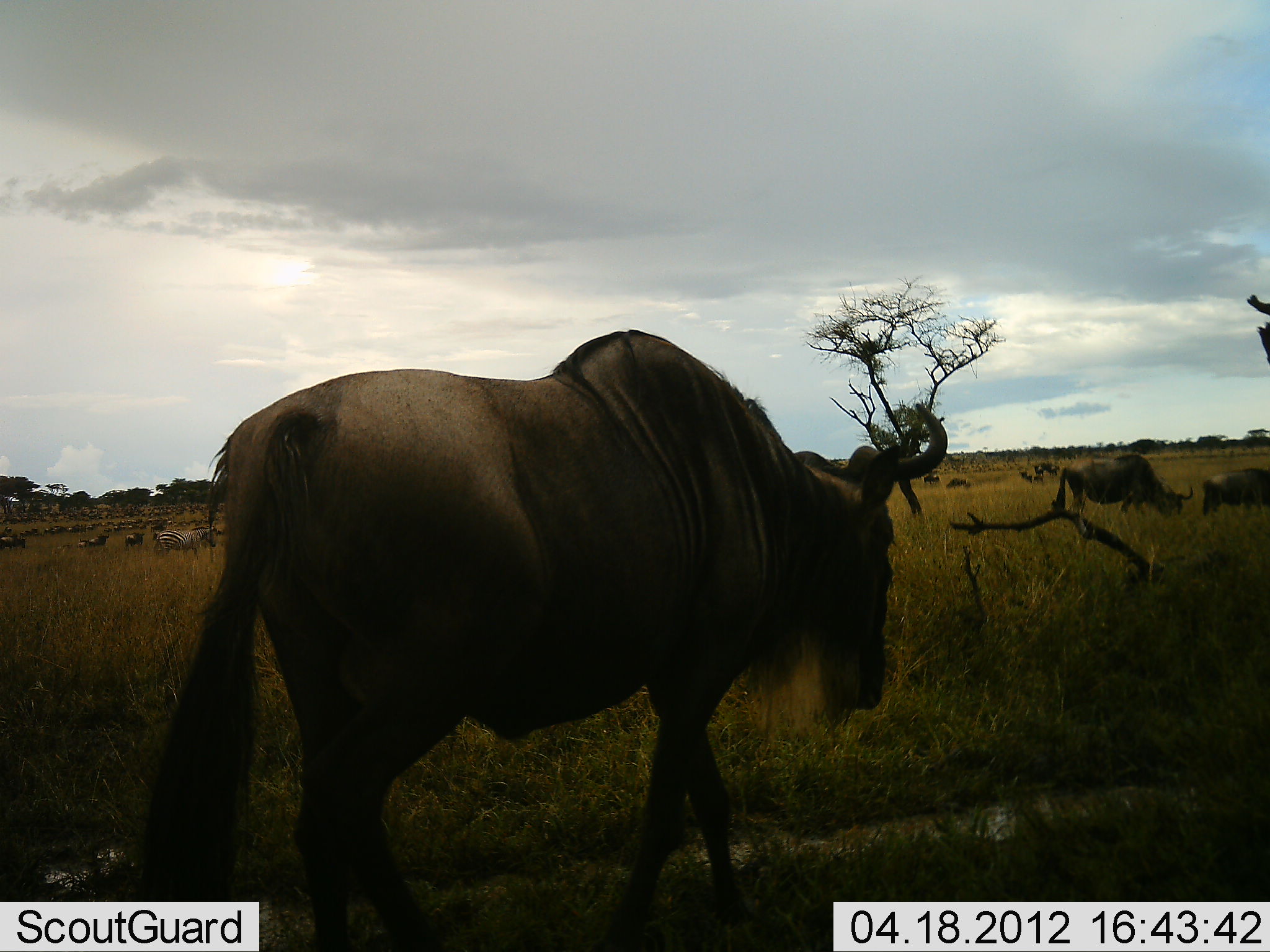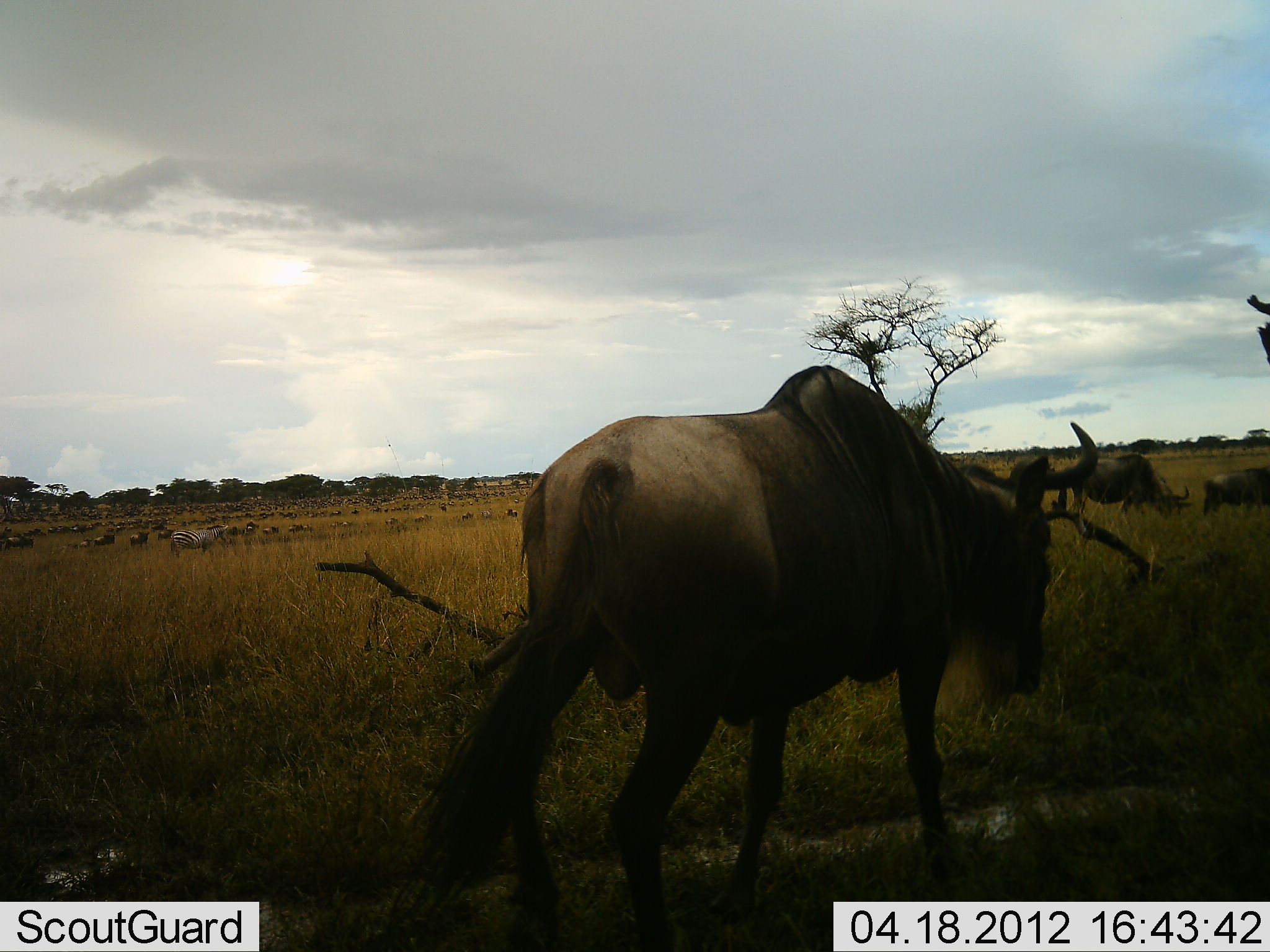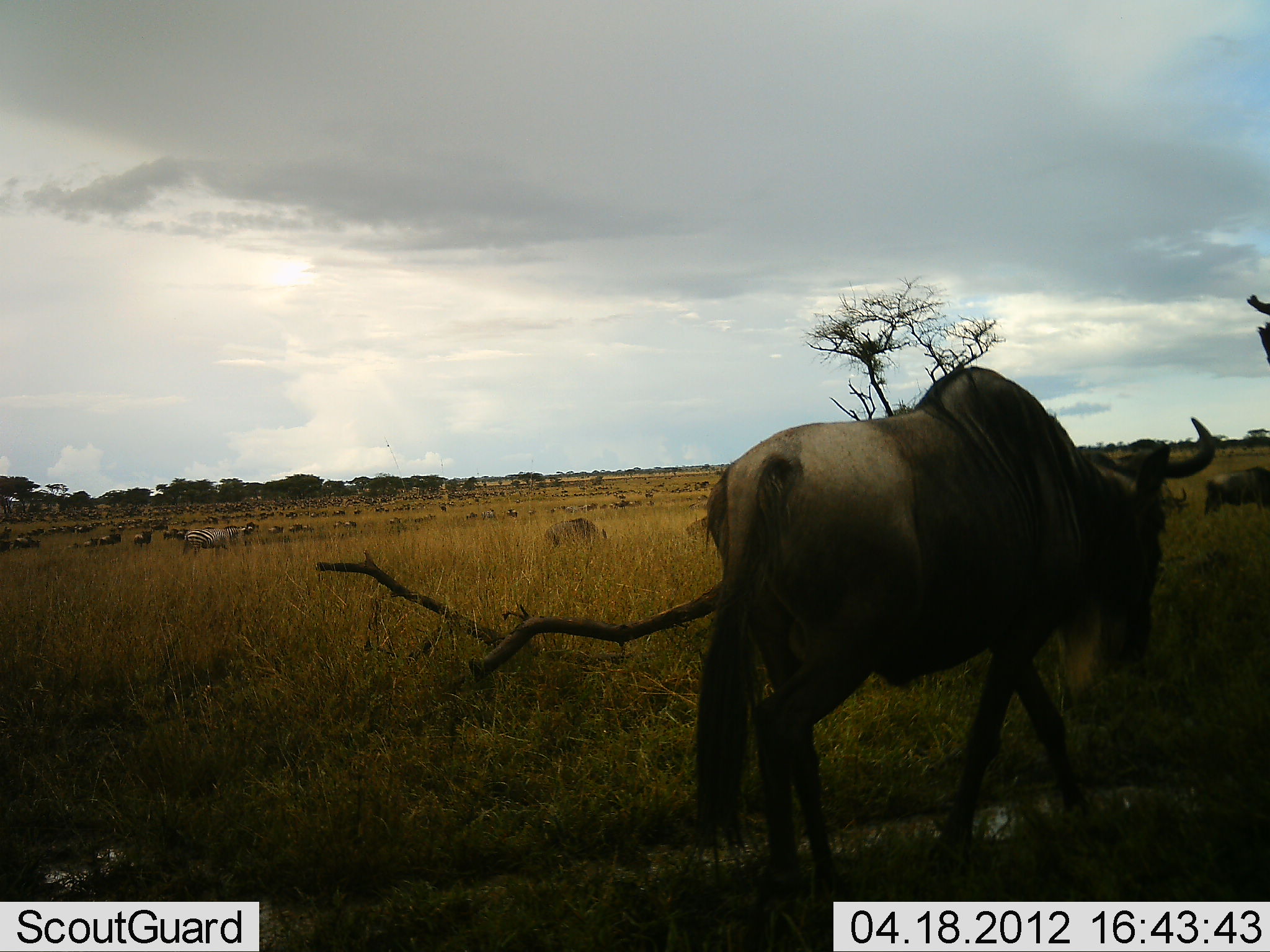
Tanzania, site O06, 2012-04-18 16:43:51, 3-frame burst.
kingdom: Animalia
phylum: Chordata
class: Mammalia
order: Artiodactyla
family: Bovidae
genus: Connochaetes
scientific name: Connochaetes taurinus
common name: blue wildebeest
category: wildebeest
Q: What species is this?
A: Wildebeest (blue wildebeest) (Connochaetes taurinus).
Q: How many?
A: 51+.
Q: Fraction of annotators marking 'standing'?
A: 28%.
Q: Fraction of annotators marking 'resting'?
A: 0%.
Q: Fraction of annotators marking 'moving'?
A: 100%.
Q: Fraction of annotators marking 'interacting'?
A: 0%.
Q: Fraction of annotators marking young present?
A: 0%.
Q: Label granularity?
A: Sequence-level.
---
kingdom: Animalia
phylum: Chordata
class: Mammalia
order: Perissodactyla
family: Equidae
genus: Equus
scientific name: Equus quagga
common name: plains zebra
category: zebra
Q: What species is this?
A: Zebra (plains zebra) (Equus quagga).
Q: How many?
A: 1.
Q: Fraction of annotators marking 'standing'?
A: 19%.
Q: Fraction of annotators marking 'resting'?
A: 6%.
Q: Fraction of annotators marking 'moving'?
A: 75%.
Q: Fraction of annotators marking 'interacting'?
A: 0%.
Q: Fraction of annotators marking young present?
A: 0%.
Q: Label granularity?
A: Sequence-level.